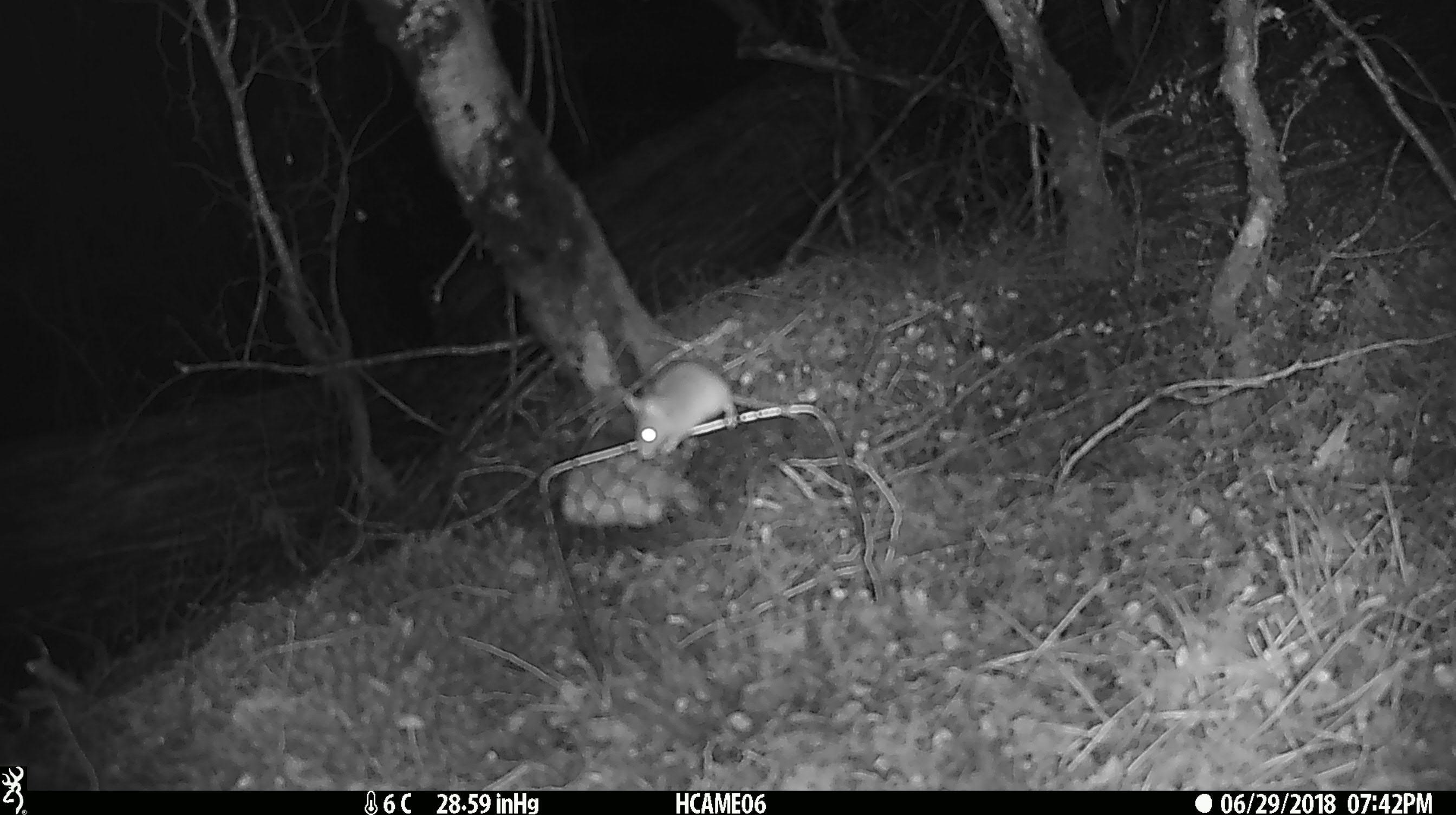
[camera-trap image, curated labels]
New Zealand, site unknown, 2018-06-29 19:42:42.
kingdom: Animalia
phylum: Chordata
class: Mammalia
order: Rodentia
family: Muridae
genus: Mus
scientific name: Mus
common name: mouse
Mouse (Mus).